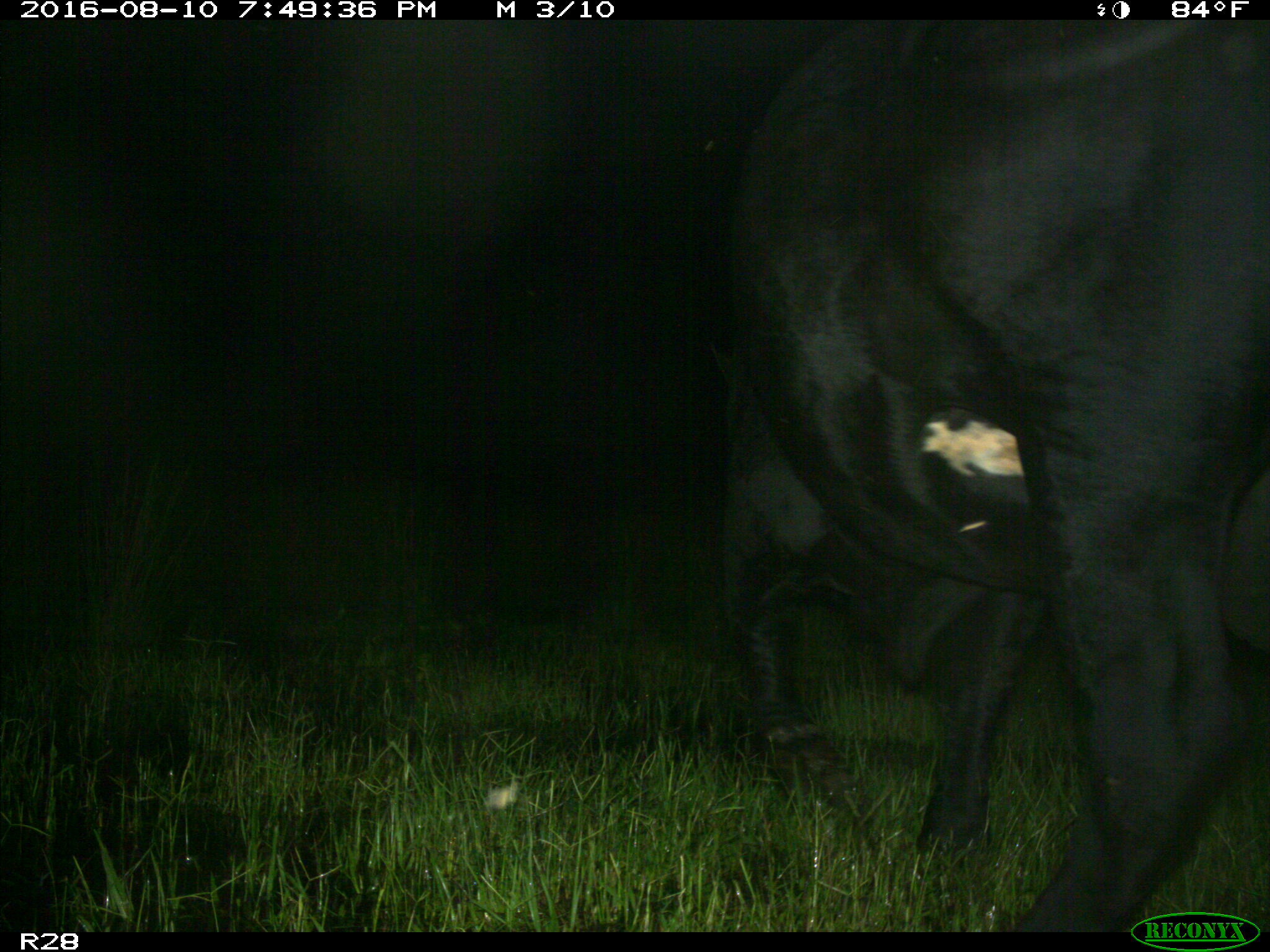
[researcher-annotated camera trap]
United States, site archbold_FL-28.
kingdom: Animalia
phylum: Chordata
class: Mammalia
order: Artiodactyla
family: Bovidae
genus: Bos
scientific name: Bos taurus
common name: domestic cow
Bos taurus (domestic cow).